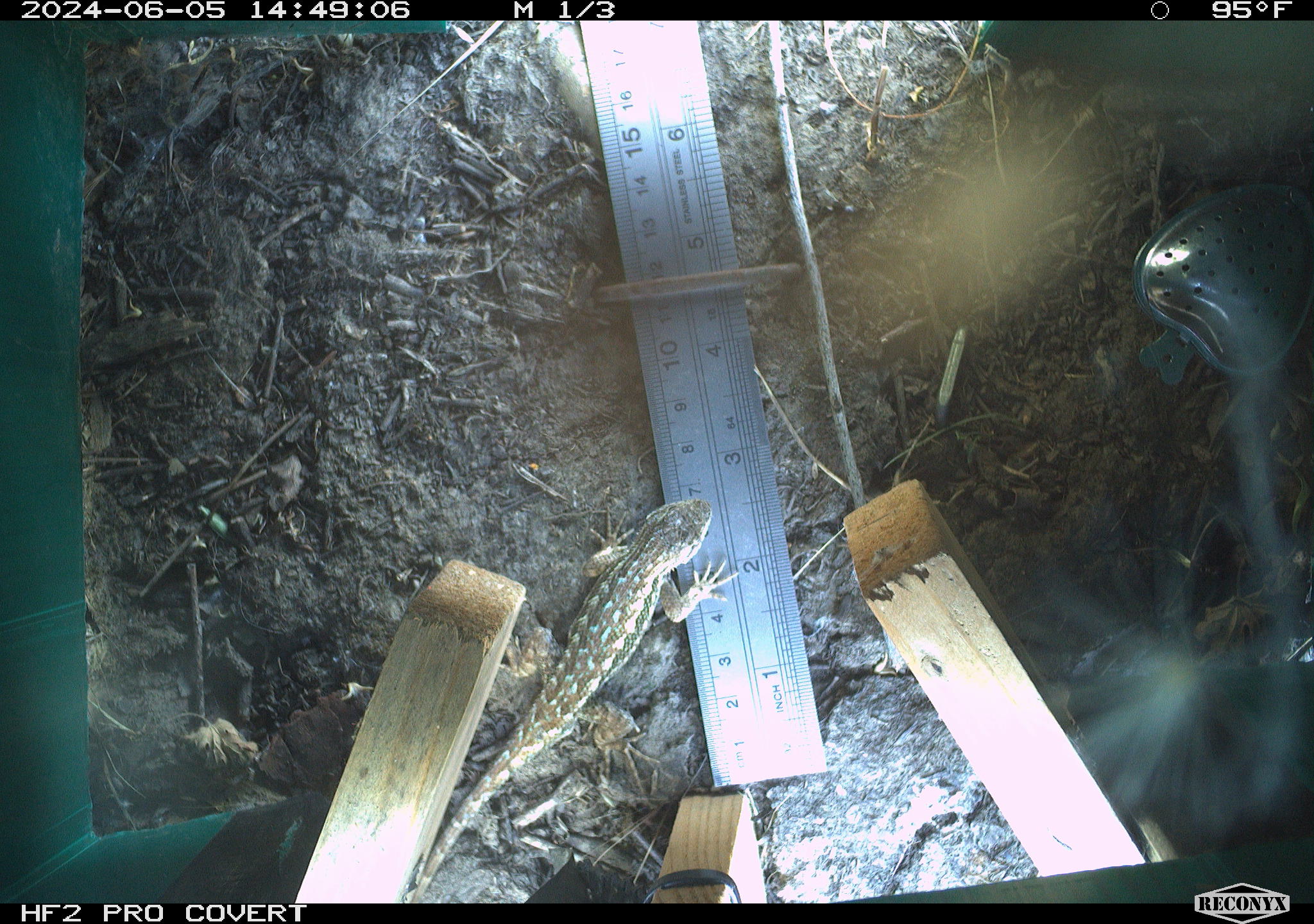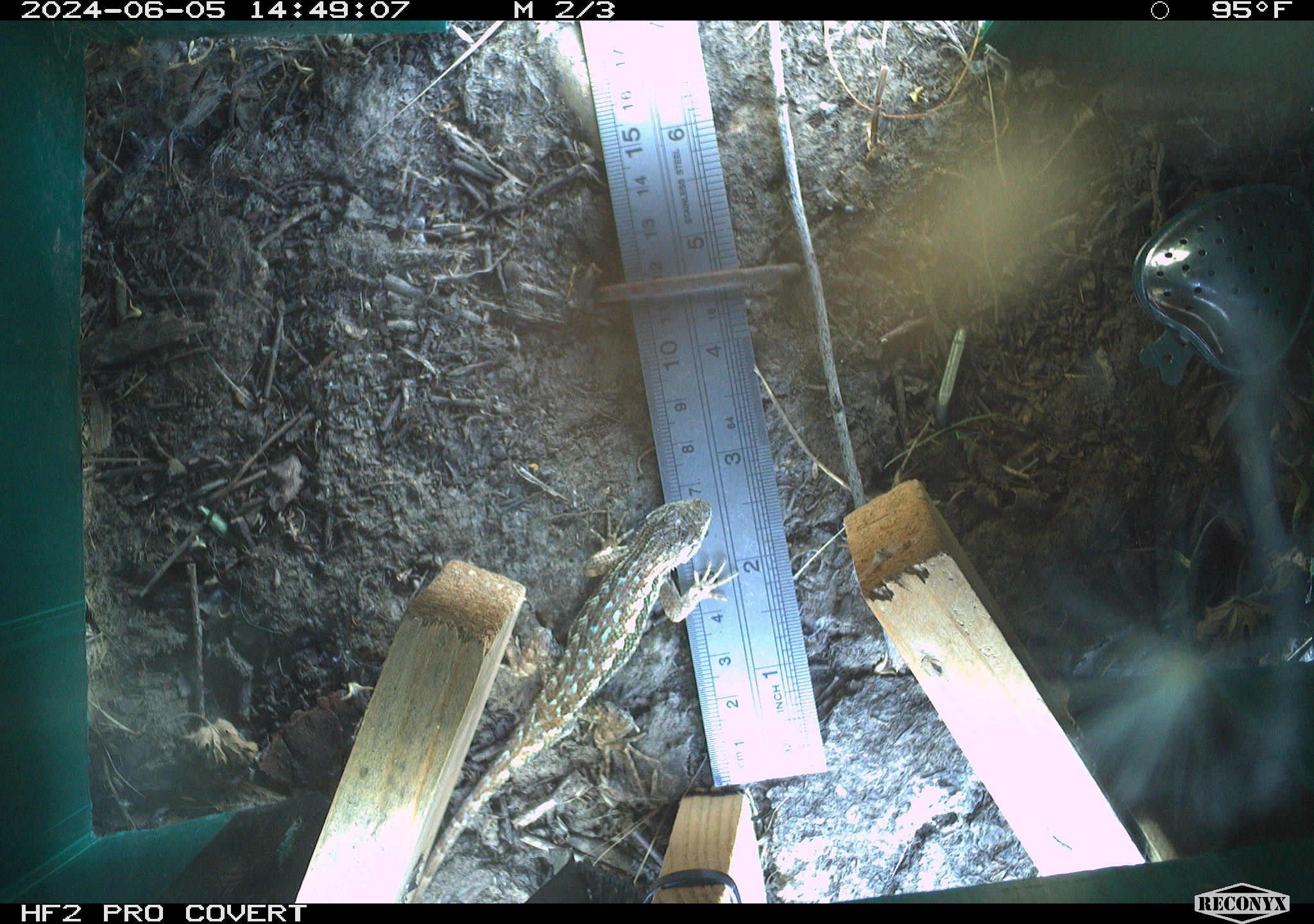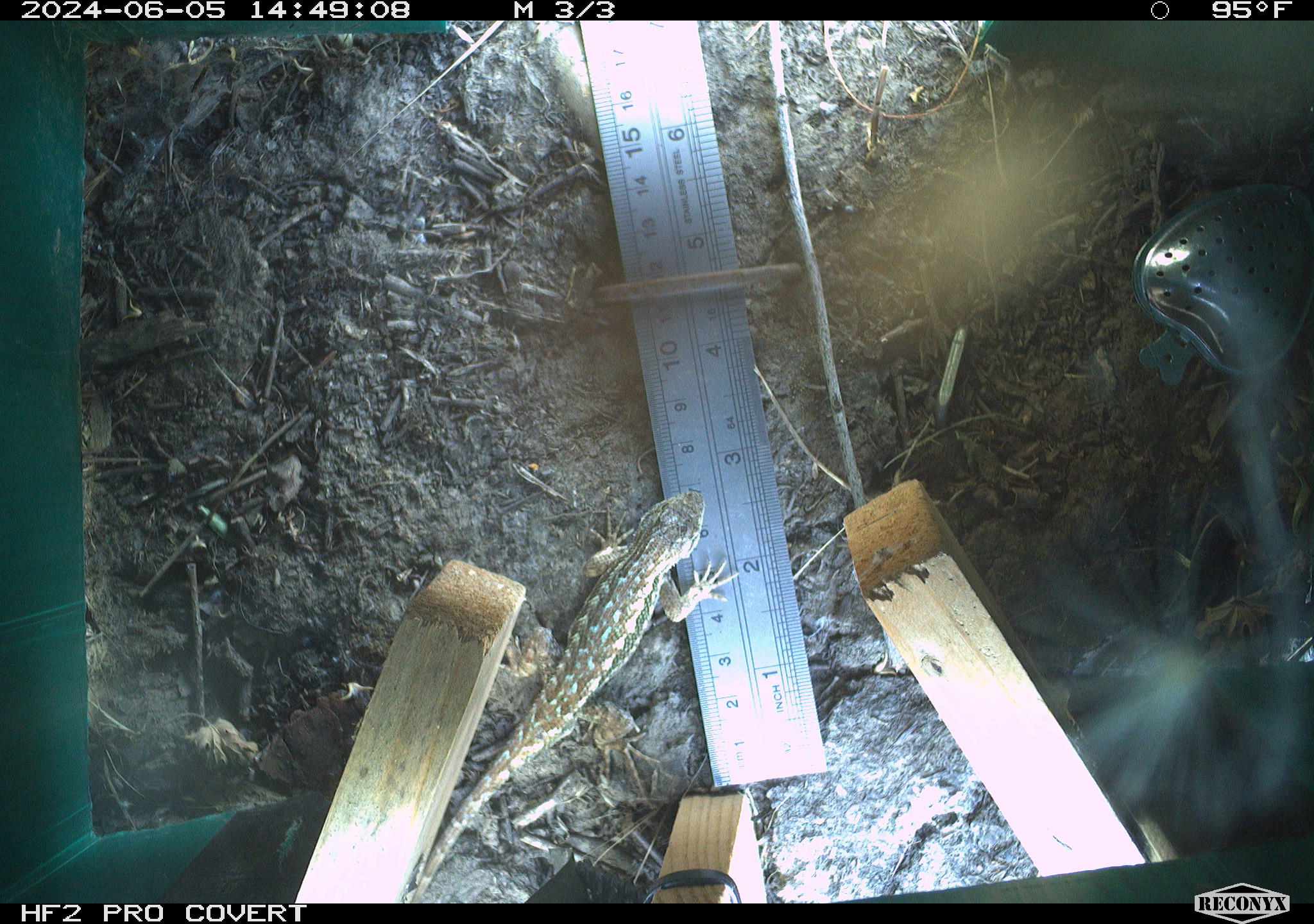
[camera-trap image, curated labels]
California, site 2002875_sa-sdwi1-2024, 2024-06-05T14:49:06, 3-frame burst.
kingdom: Animalia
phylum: Chordata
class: Reptilia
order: Squamata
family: Phrynosomatidae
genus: Sceloporus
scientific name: Sceloporus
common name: spiny lizards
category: sceloporus species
Sceloporus species (spiny lizards) (Sceloporus).